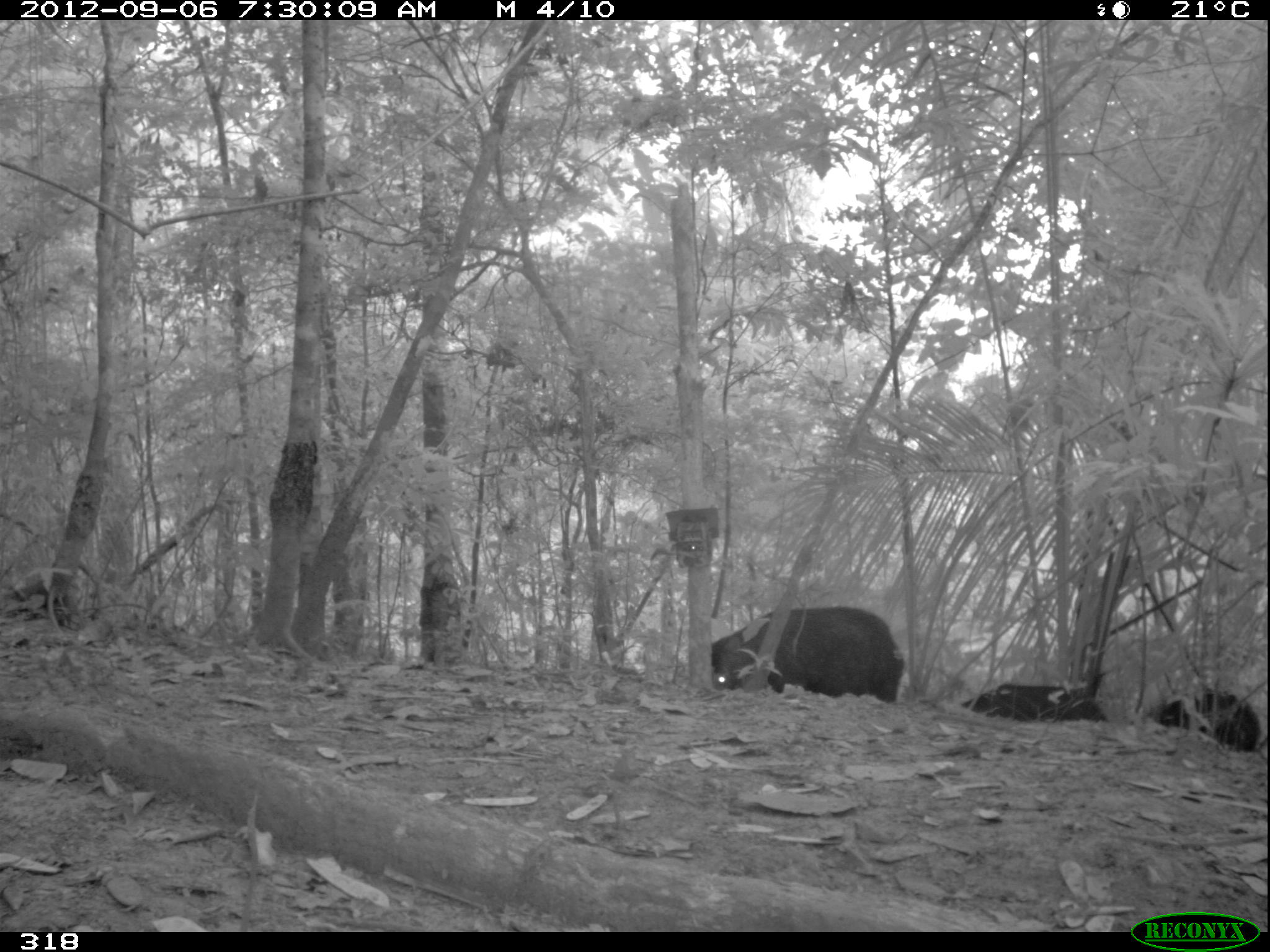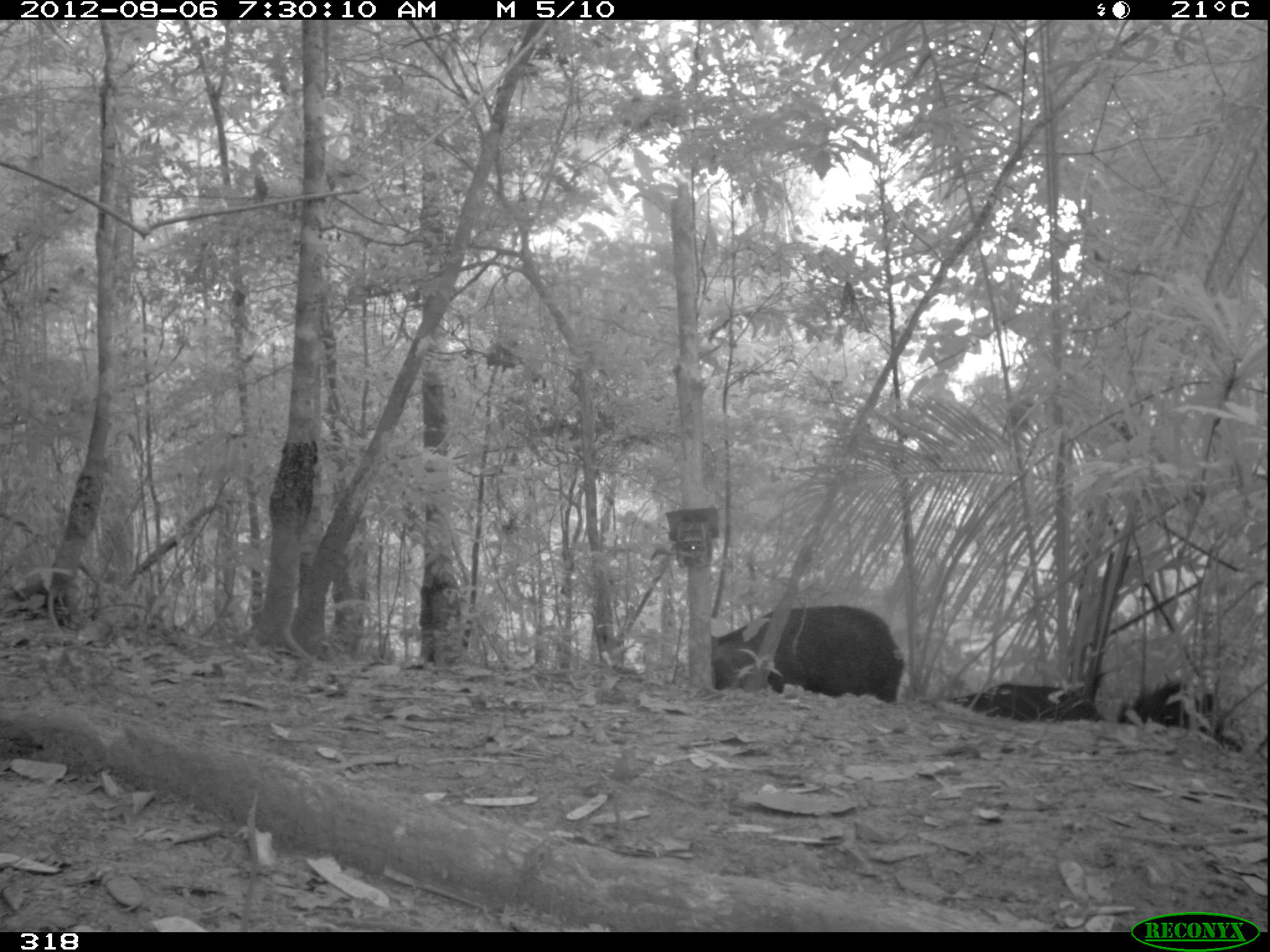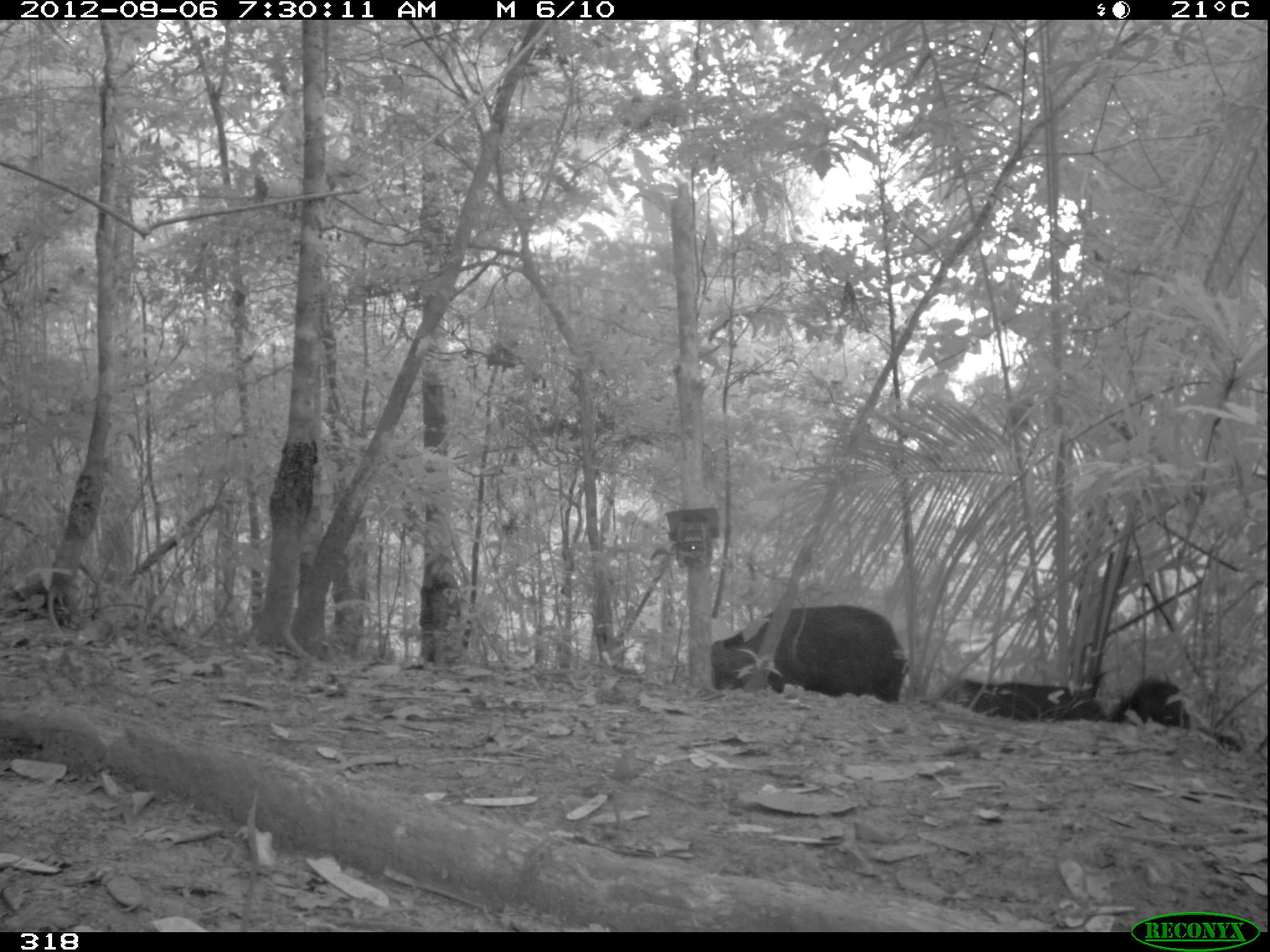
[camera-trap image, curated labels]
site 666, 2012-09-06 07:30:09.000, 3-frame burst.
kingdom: Animalia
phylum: Chordata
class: Mammalia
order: Artiodactyla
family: Tayassuidae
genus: Tayassu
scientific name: Tayassu pecari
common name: white-lipped peccary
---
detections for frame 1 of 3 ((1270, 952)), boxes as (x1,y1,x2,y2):
tayassu pecari: (712,604,905,703); (1136,686,1260,752); (962,681,1108,722)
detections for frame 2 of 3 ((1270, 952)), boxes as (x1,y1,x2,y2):
tayassu pecari: (710,602,905,704); (1116,679,1243,751); (948,682,1105,722)